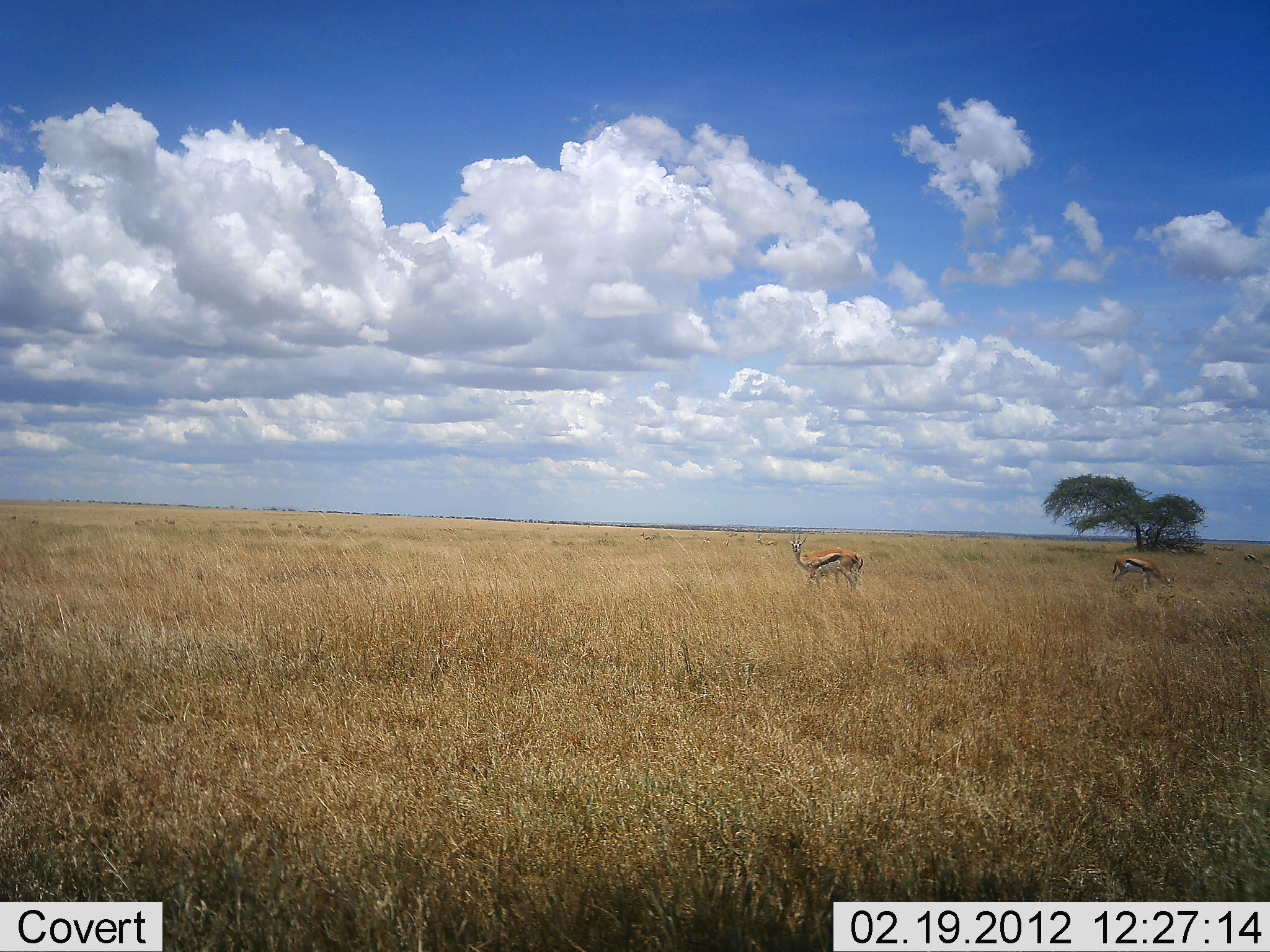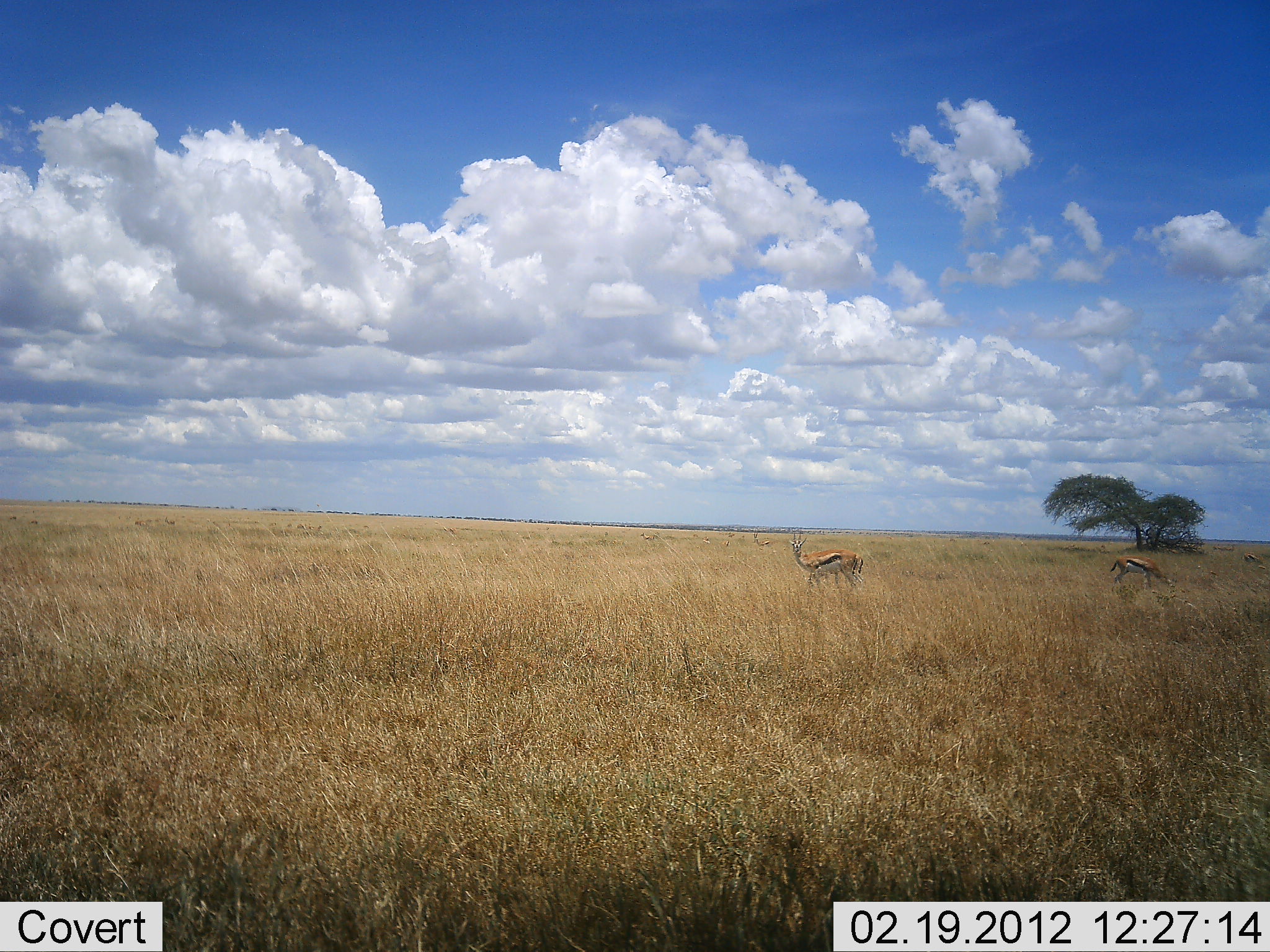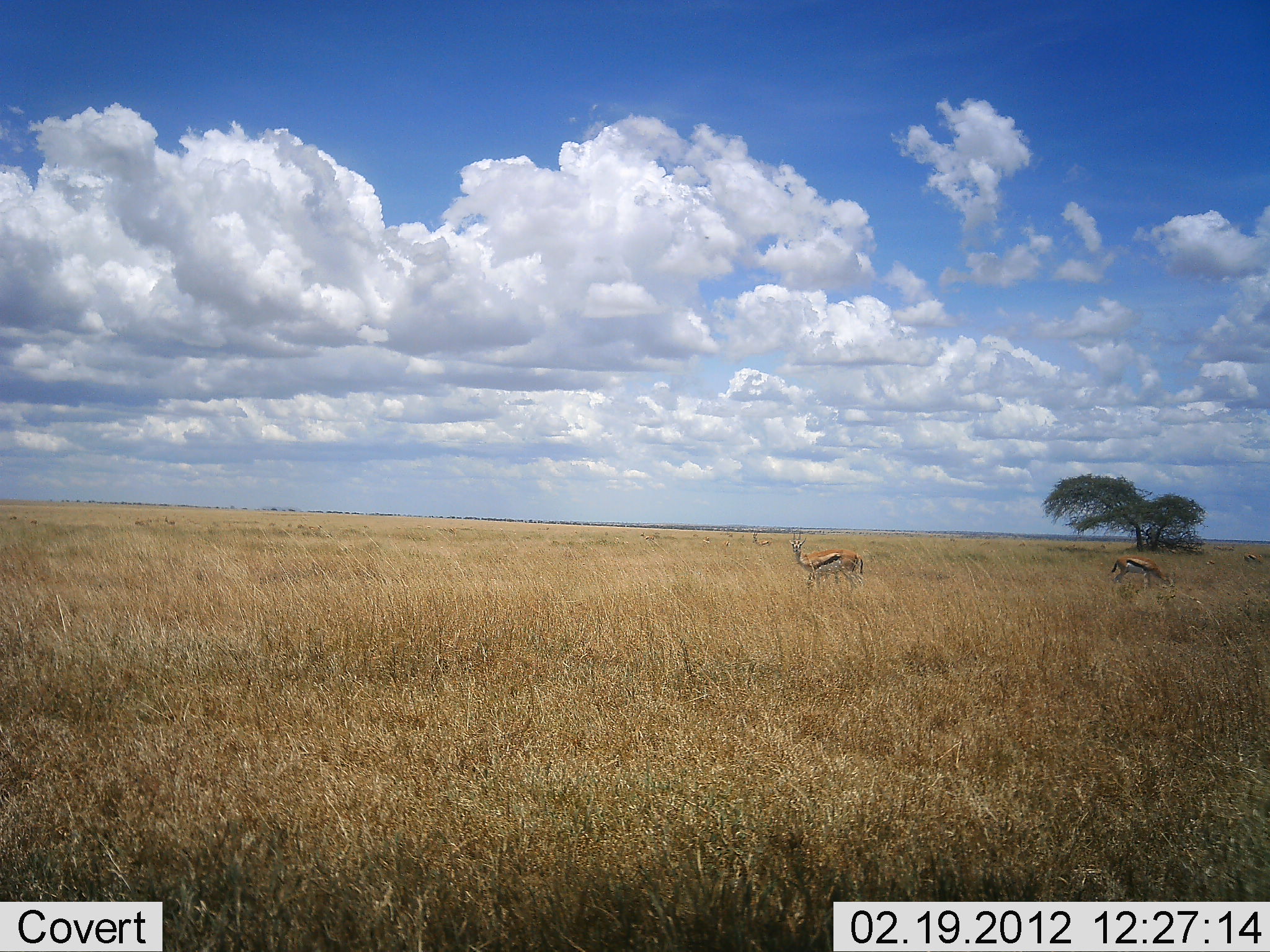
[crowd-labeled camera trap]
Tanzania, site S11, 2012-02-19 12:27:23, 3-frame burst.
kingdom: Animalia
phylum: Chordata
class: Mammalia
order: Artiodactyla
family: Bovidae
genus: Eudorcas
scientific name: Eudorcas thomsonii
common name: thomson's gazelle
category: gazellethomsons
Gazellethomsons (thomson's gazelle) (Eudorcas thomsonii), count 2. Behavior (volunteer vote fractions): standing 100%, resting 0%, moving 0%, interacting 0%. Young present (vote fraction): 0%. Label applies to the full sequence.